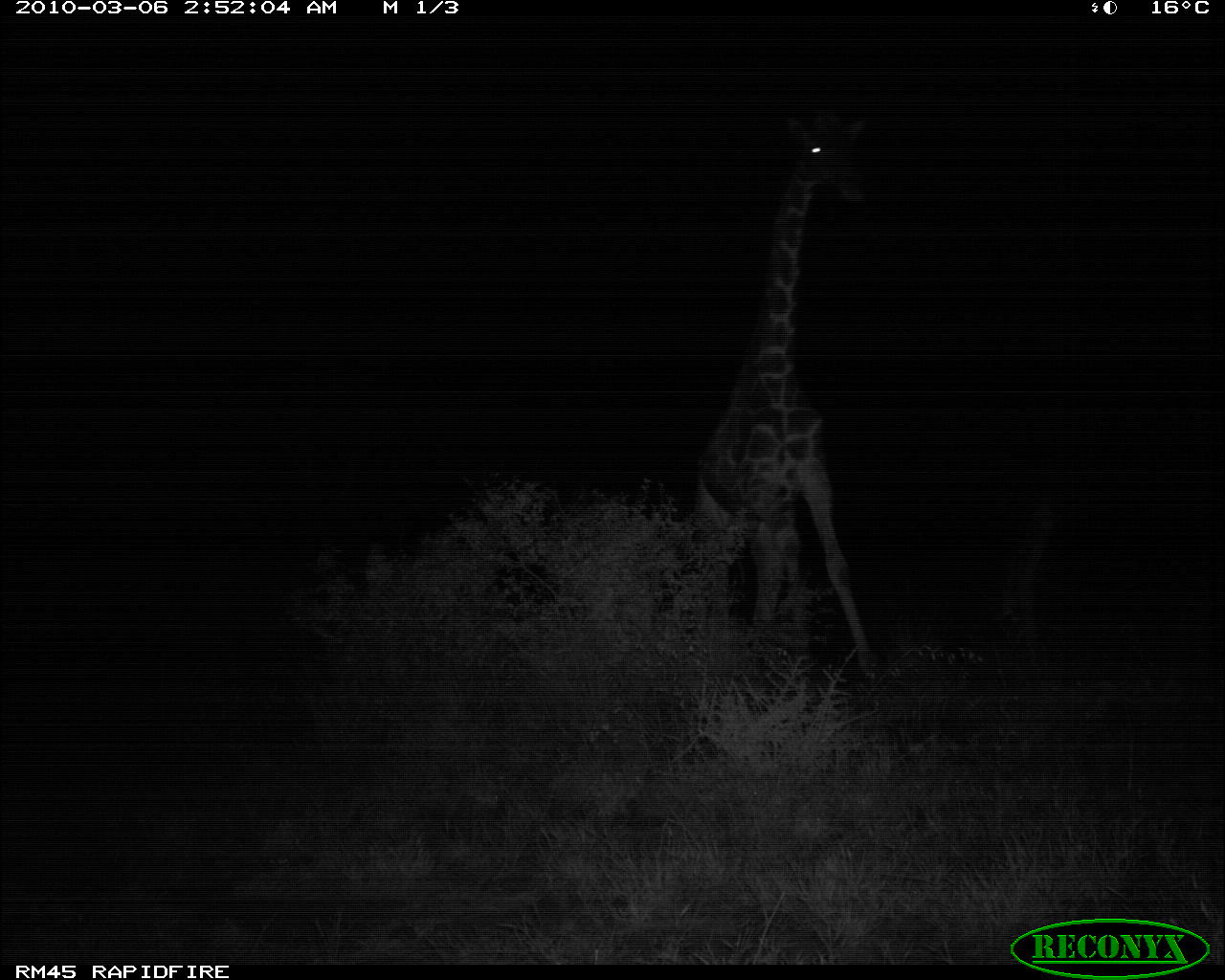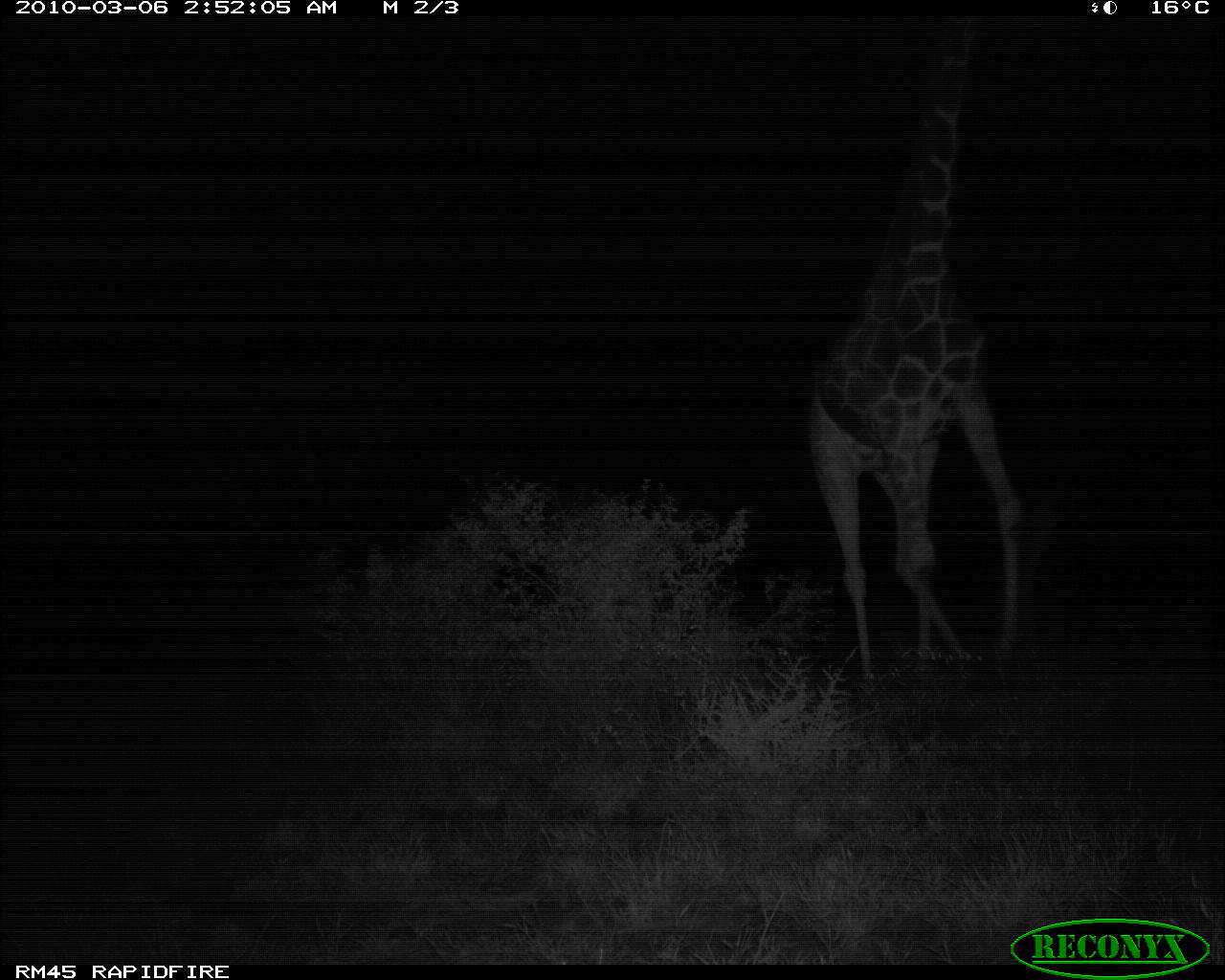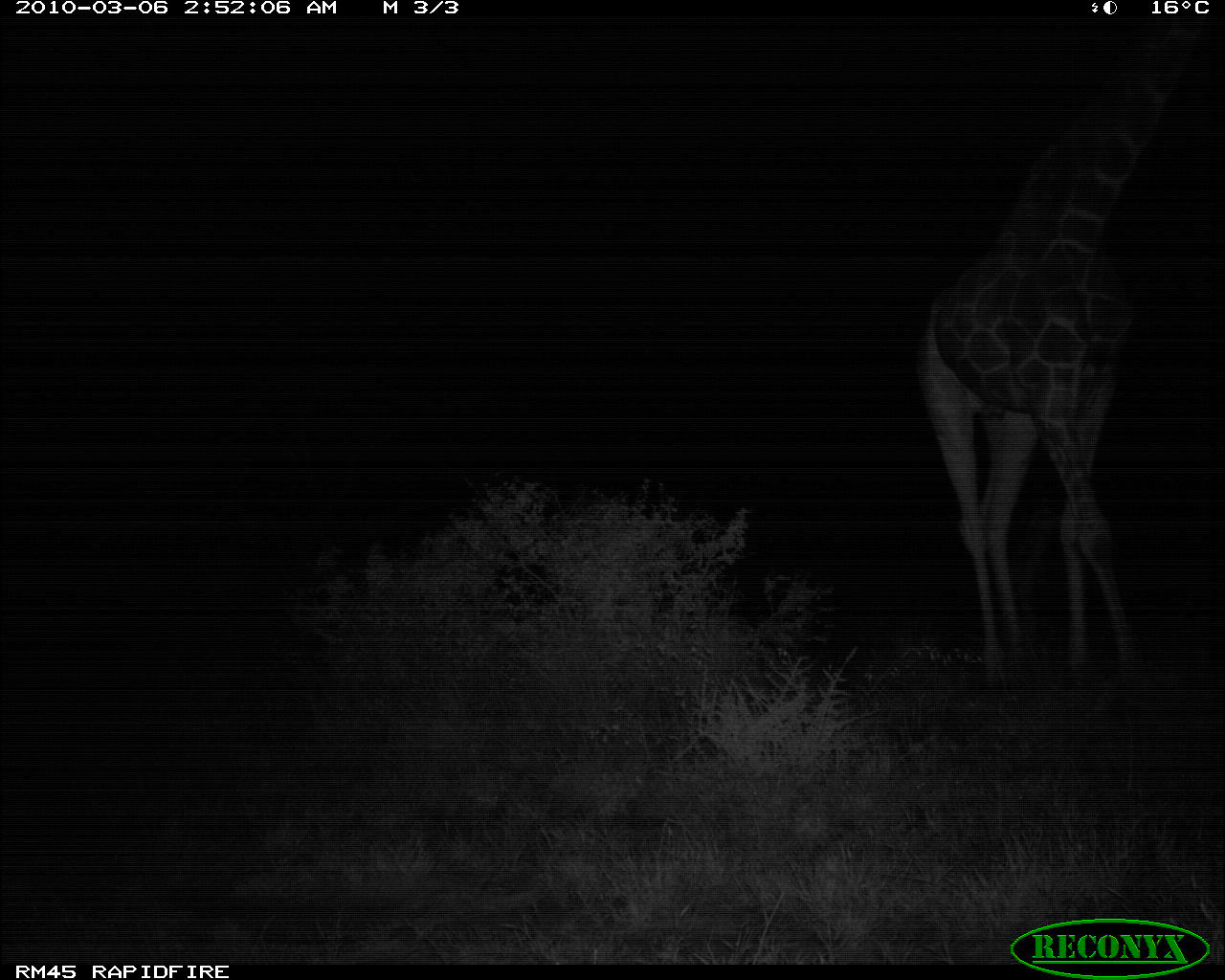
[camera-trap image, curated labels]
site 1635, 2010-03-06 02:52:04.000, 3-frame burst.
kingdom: Animalia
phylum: Chordata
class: Mammalia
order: Artiodactyla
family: Giraffidae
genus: Giraffa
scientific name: Giraffa camelopardalis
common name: giraffe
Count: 1.